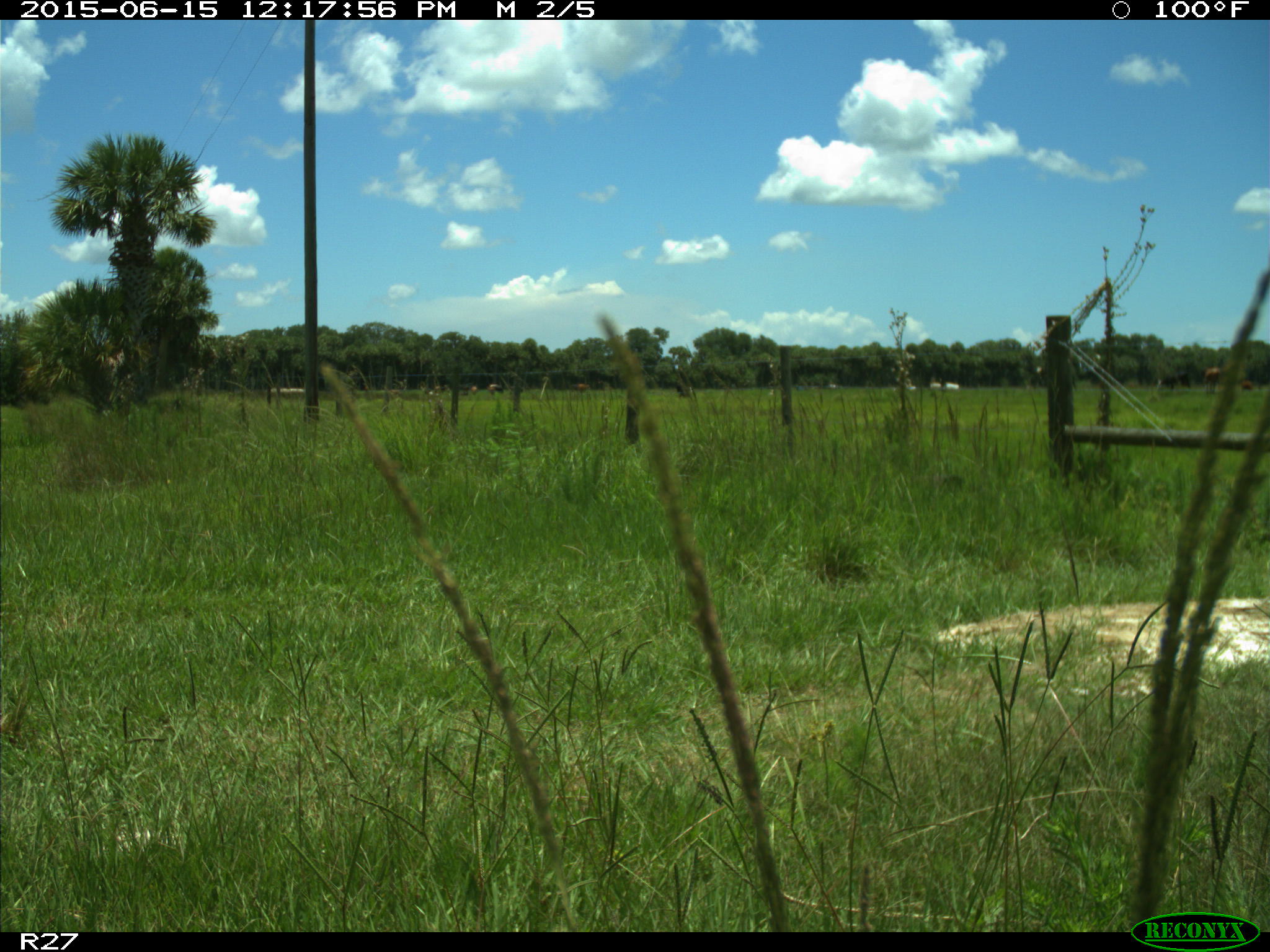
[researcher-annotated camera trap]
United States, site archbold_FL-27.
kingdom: Animalia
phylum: Chordata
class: Mammalia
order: Artiodactyla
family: Bovidae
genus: Bos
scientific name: Bos taurus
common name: domestic cow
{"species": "Bos taurus (domestic cow)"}